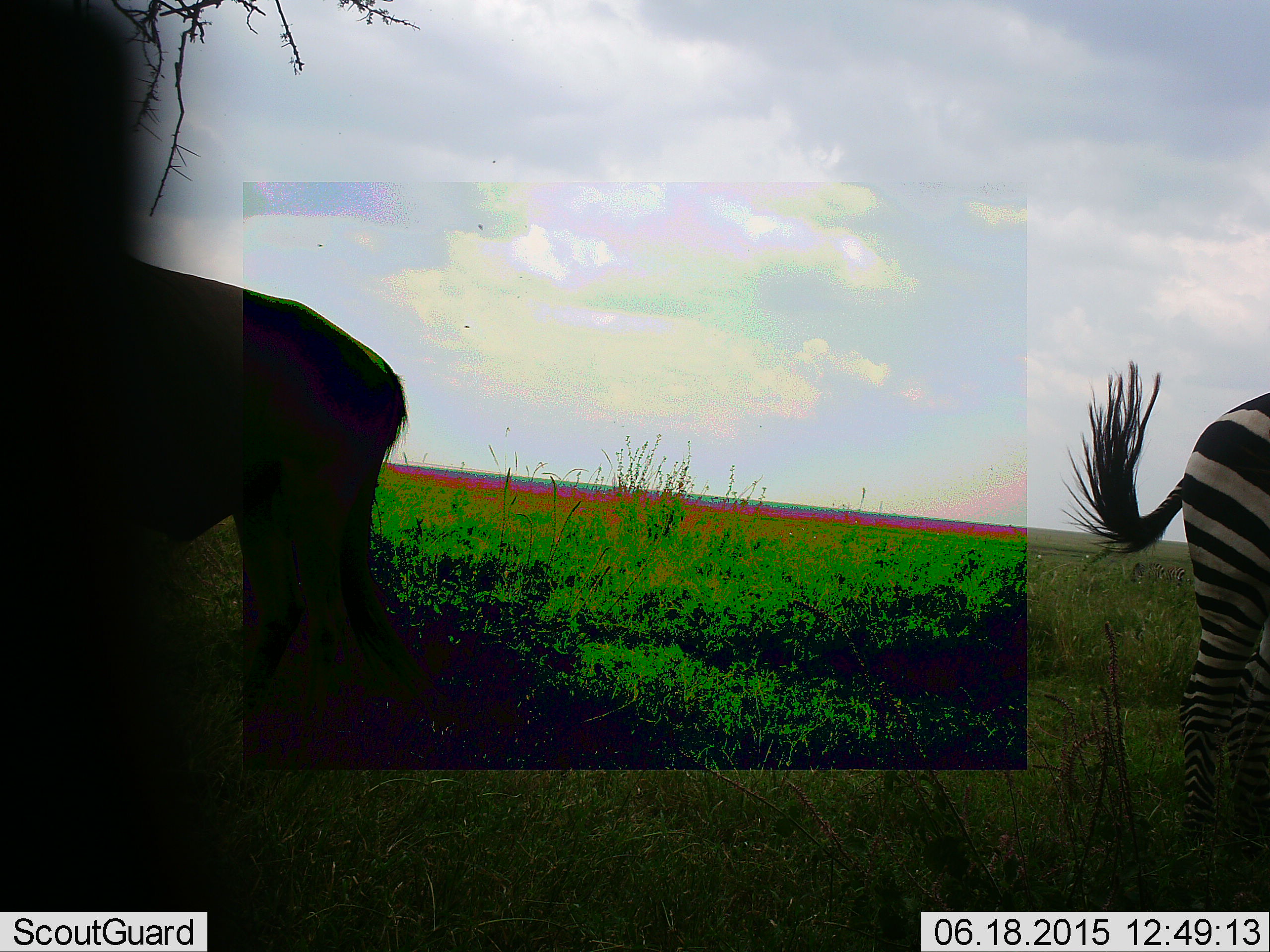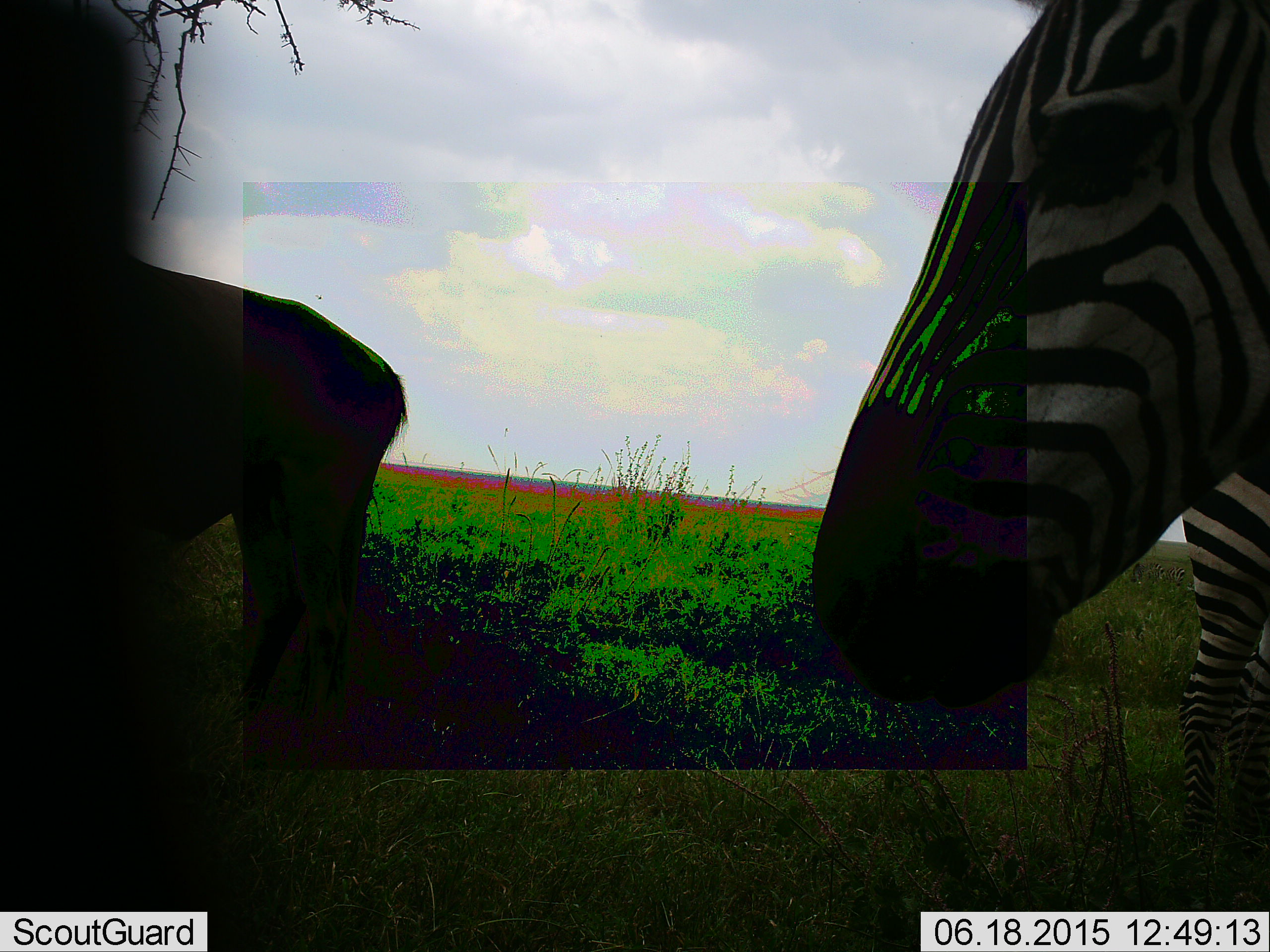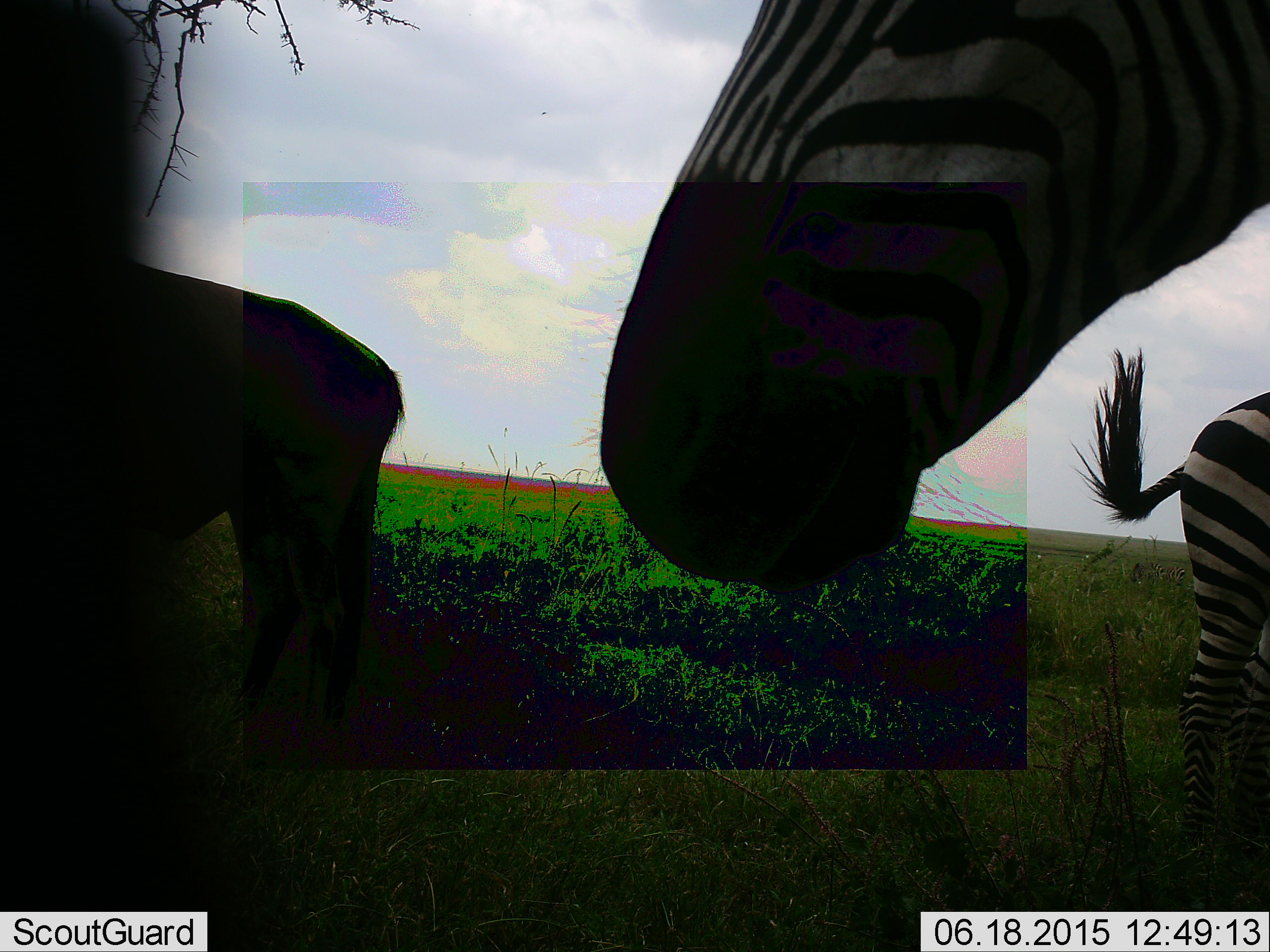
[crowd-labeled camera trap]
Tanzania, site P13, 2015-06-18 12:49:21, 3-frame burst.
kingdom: Animalia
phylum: Chordata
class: Mammalia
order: Perissodactyla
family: Equidae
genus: Equus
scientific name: Equus quagga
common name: plains zebra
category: zebra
Zebra (plains zebra) (Equus quagga), count 3. Behavior (volunteer vote fractions): standing 83%, resting 8%, moving 33%, interacting 0%. Young present (vote fraction): 0%. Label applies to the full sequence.